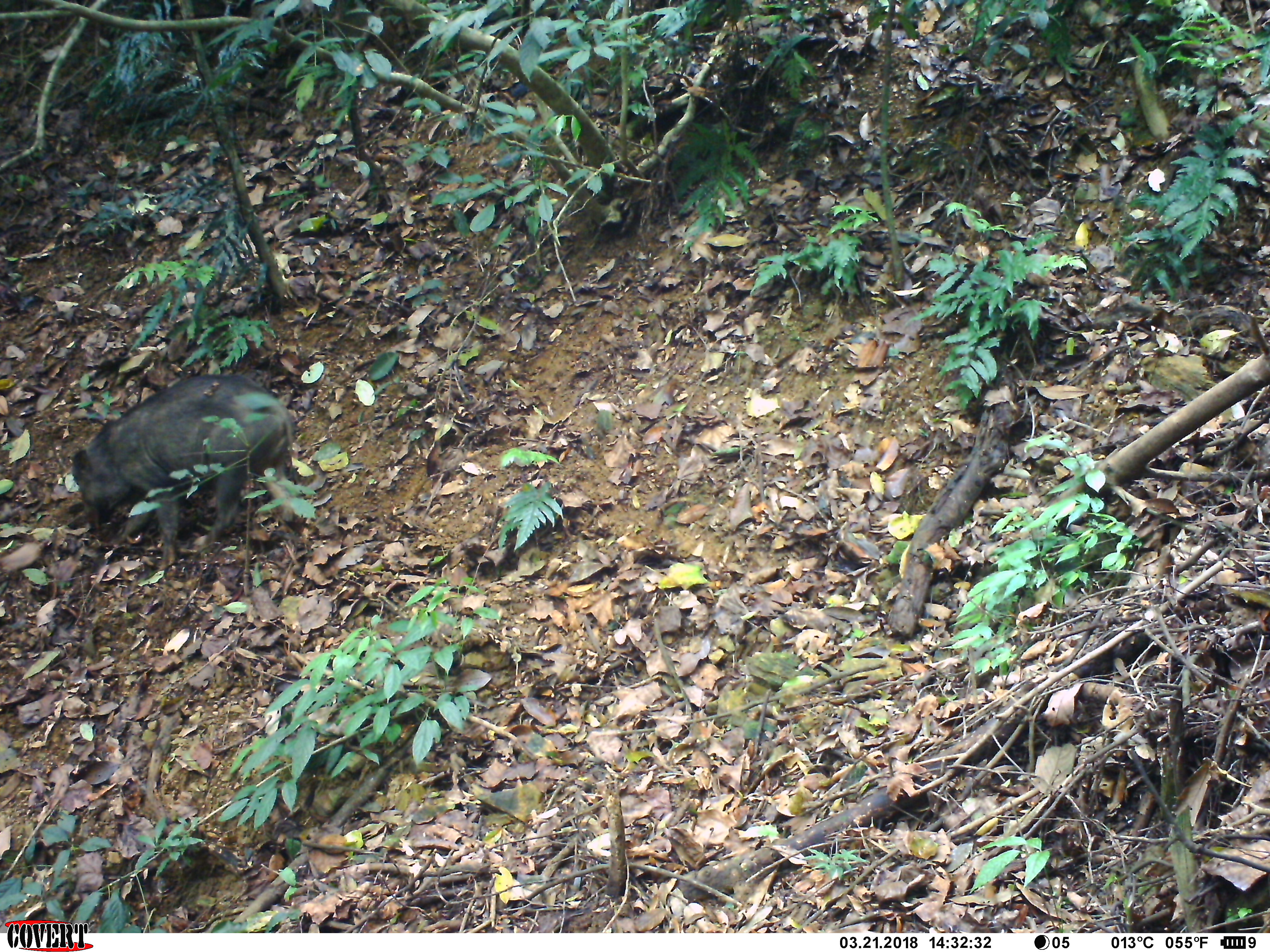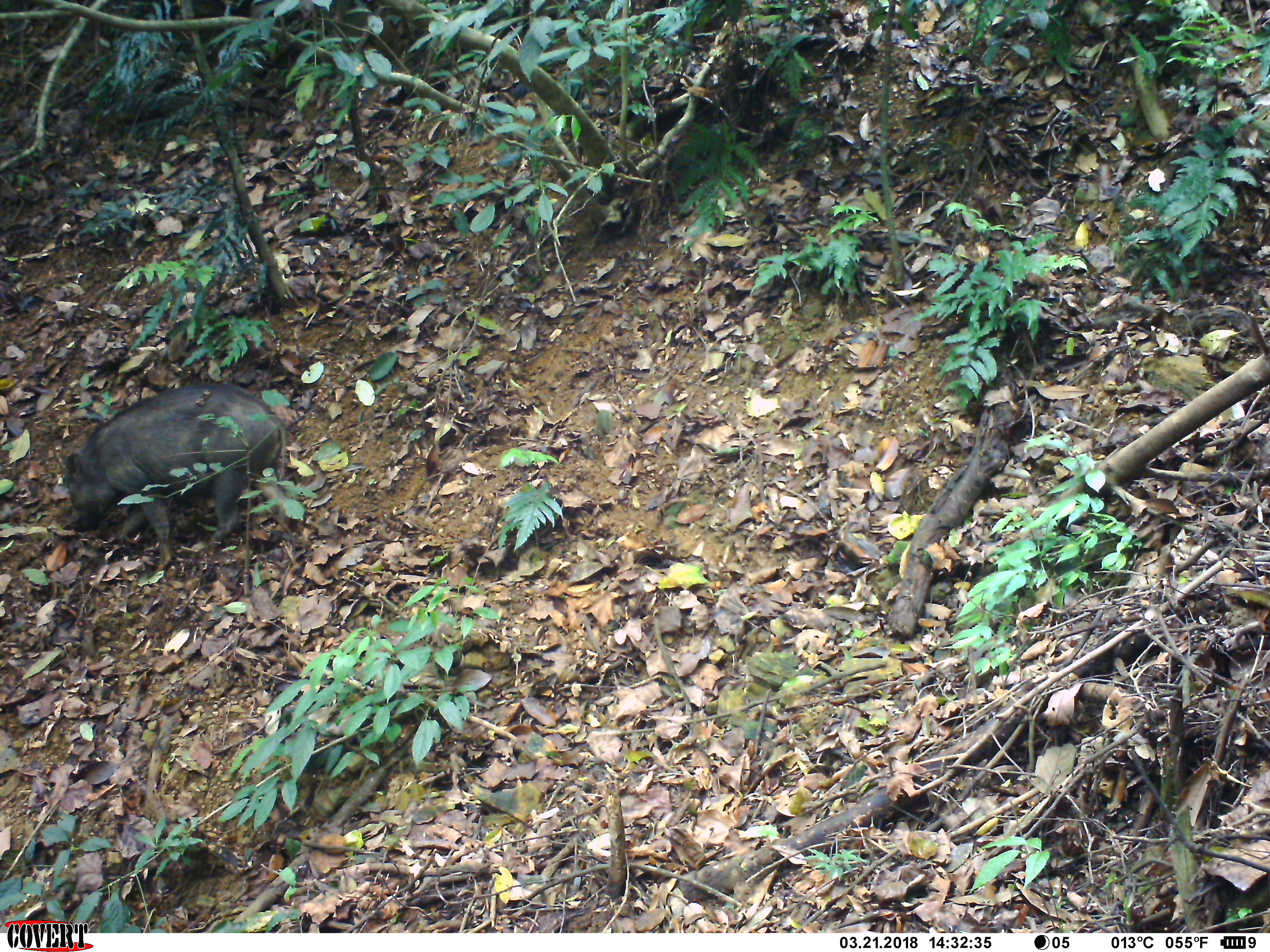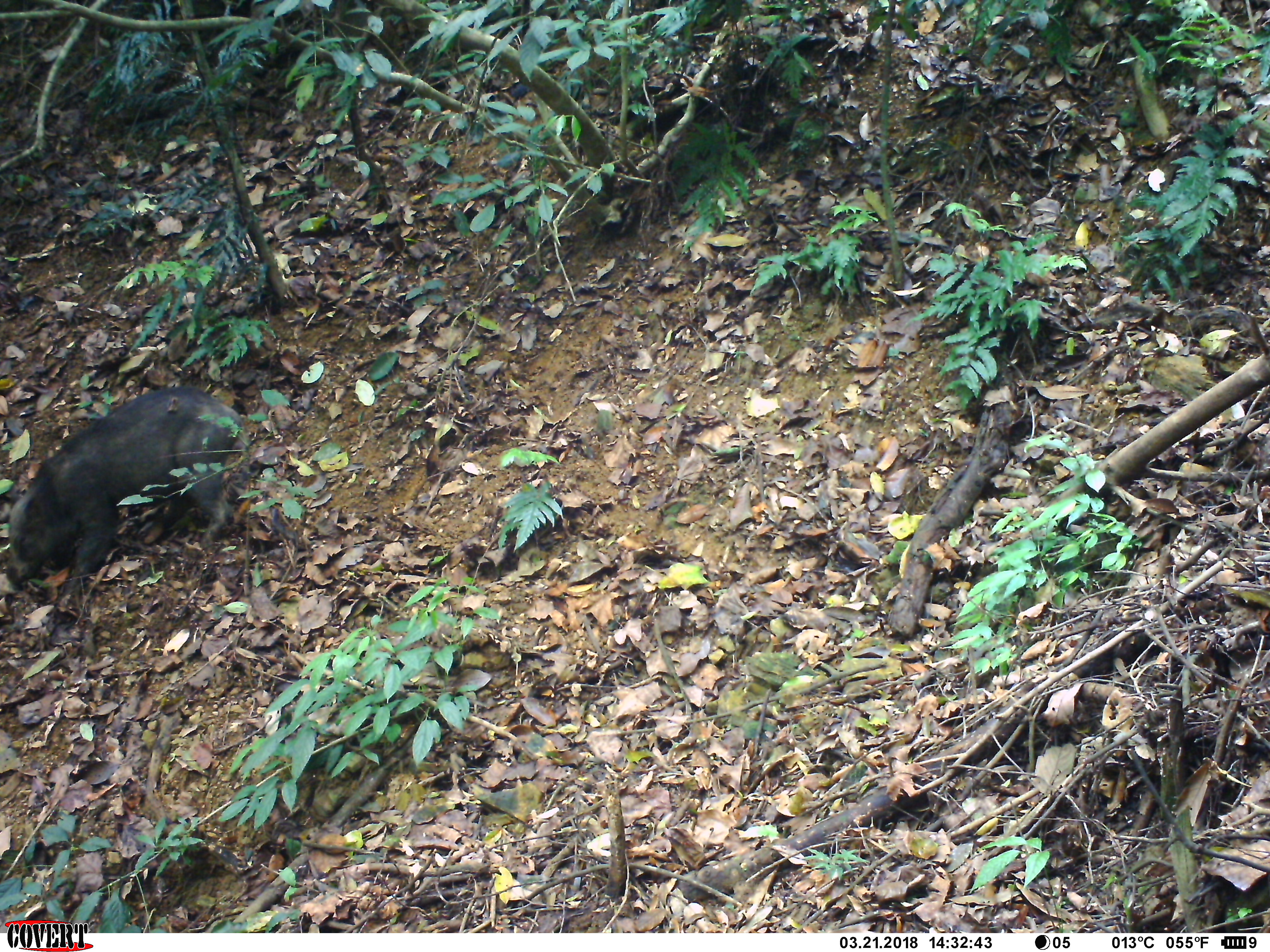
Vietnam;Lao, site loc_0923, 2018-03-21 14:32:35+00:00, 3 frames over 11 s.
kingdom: Animalia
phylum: Chordata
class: Mammalia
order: Artiodactyla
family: Suidae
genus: Sus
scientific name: Sus scrofa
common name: eurasian wild pig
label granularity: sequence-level